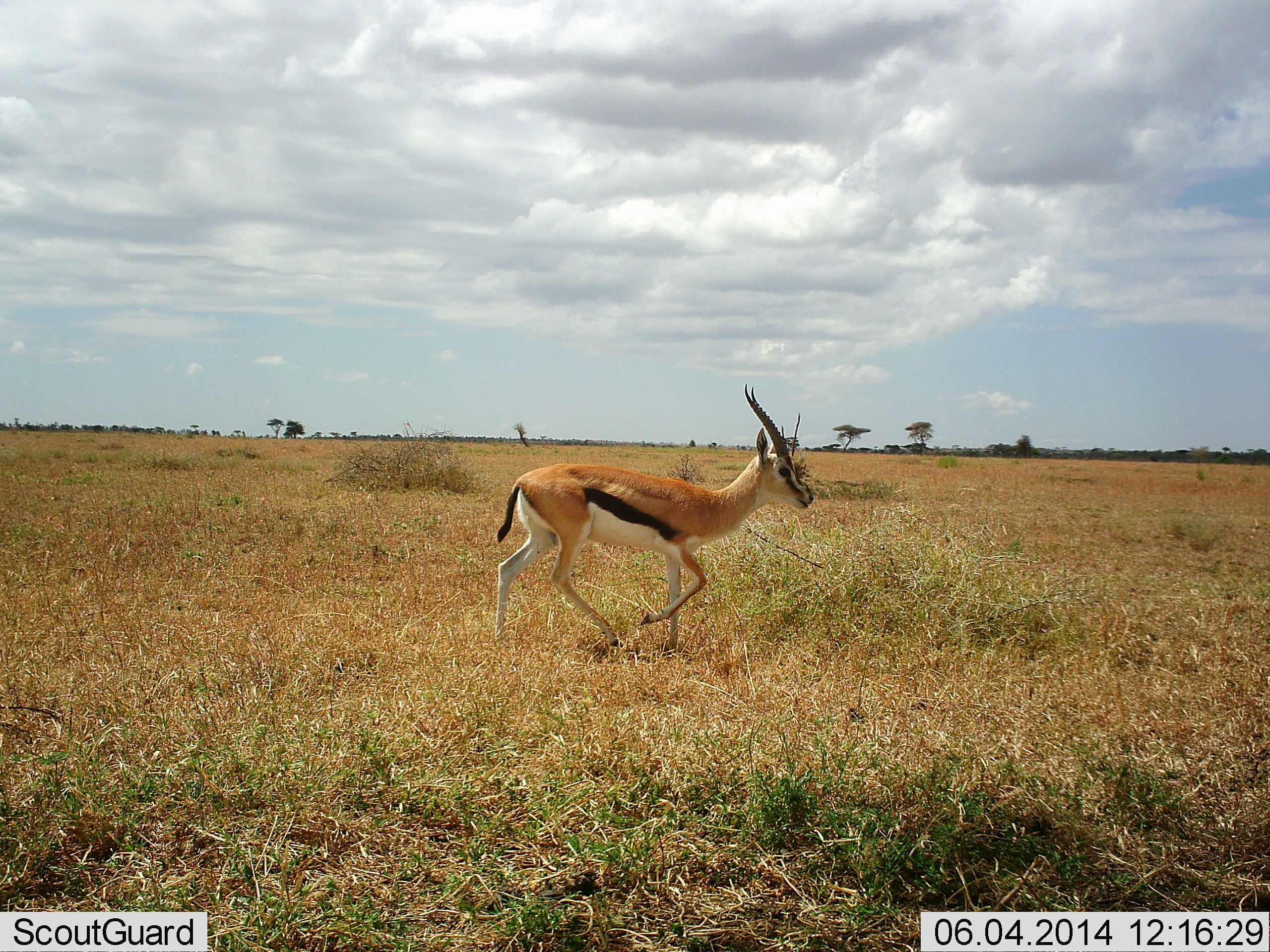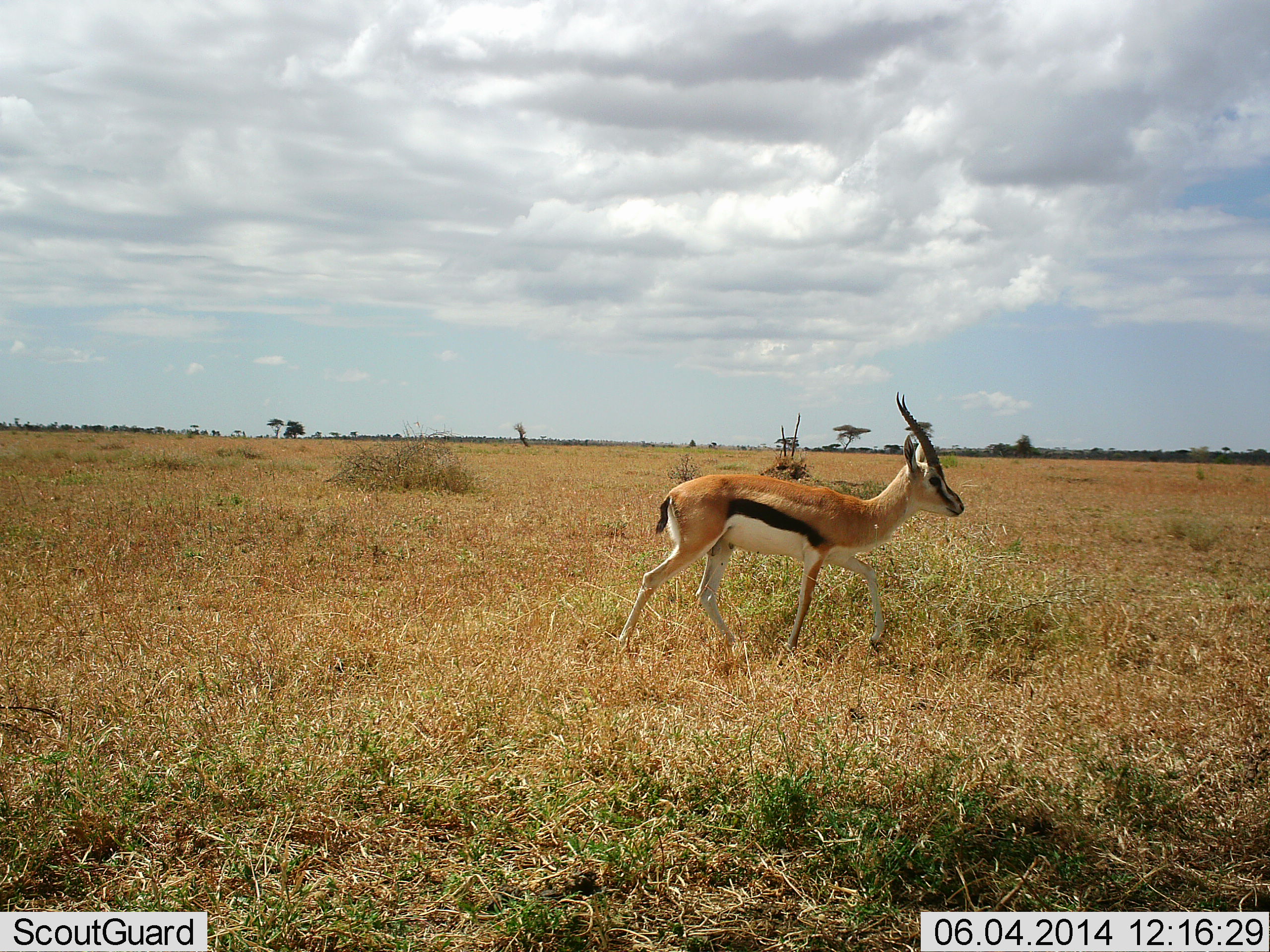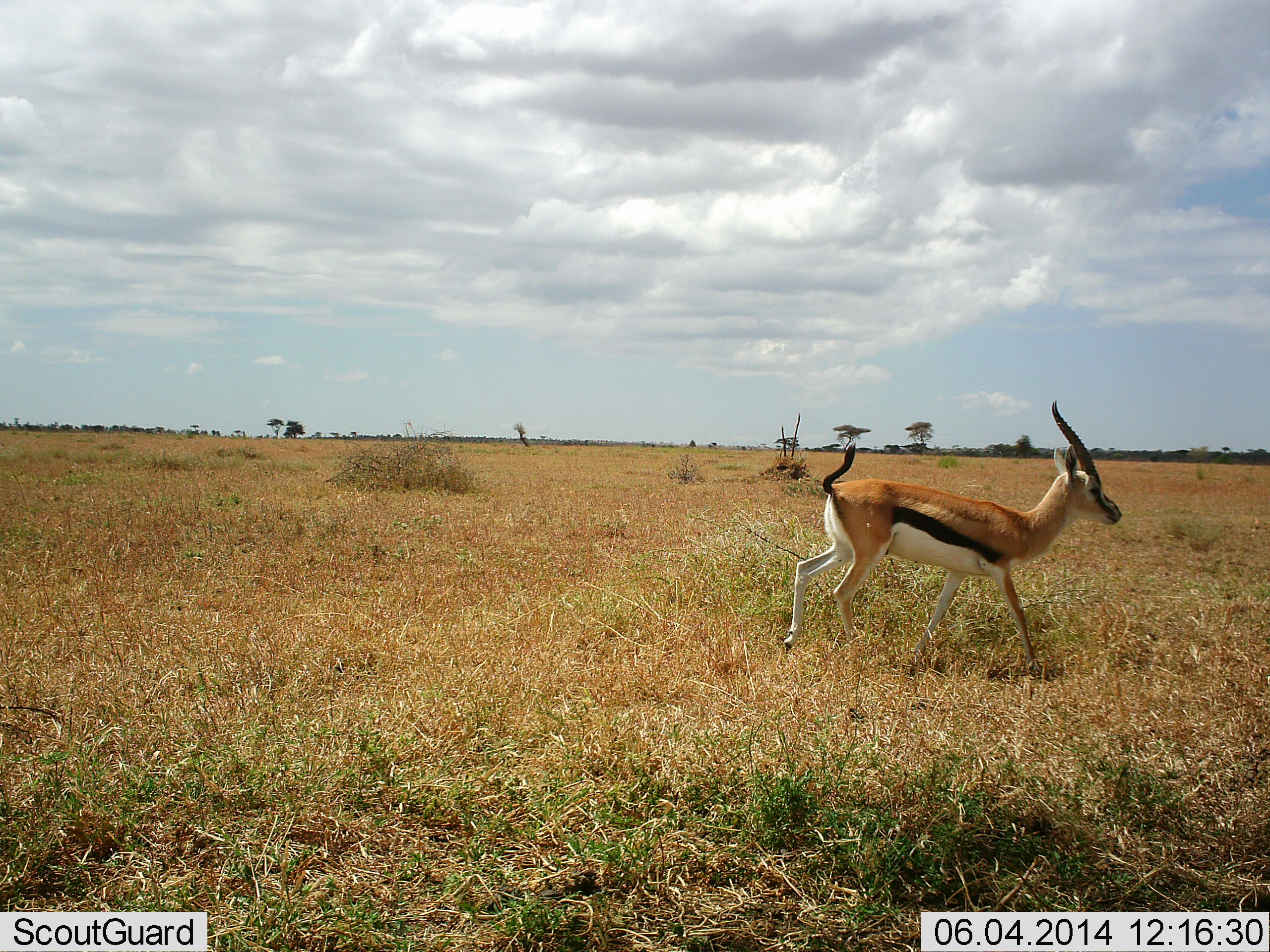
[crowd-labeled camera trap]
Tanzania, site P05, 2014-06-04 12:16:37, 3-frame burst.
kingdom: Animalia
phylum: Chordata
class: Mammalia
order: Artiodactyla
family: Bovidae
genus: Eudorcas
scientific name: Eudorcas thomsonii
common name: thomson's gazelle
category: gazellethomsons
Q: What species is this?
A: Gazellethomsons (thomson's gazelle) (Eudorcas thomsonii).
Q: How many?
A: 1.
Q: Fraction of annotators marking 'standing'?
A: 0%.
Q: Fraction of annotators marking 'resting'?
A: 0%.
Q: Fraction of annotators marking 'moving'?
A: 100%.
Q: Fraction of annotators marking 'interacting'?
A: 0%.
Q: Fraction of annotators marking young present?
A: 0%.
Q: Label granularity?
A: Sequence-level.